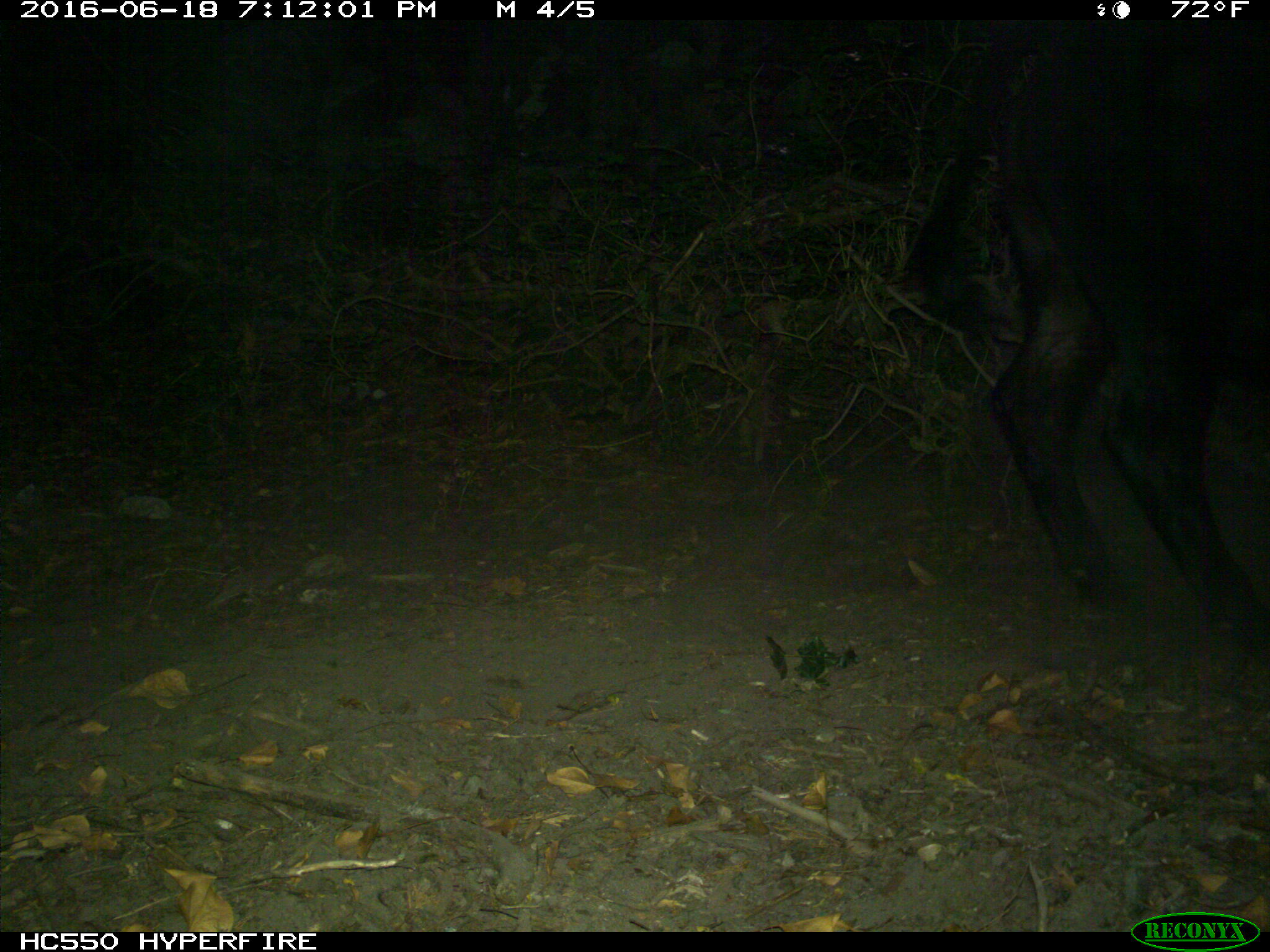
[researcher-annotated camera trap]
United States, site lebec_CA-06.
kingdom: Animalia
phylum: Chordata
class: Mammalia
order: Artiodactyla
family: Bovidae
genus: Bos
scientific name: Bos taurus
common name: domestic cow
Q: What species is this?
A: Bos taurus (domestic cow).